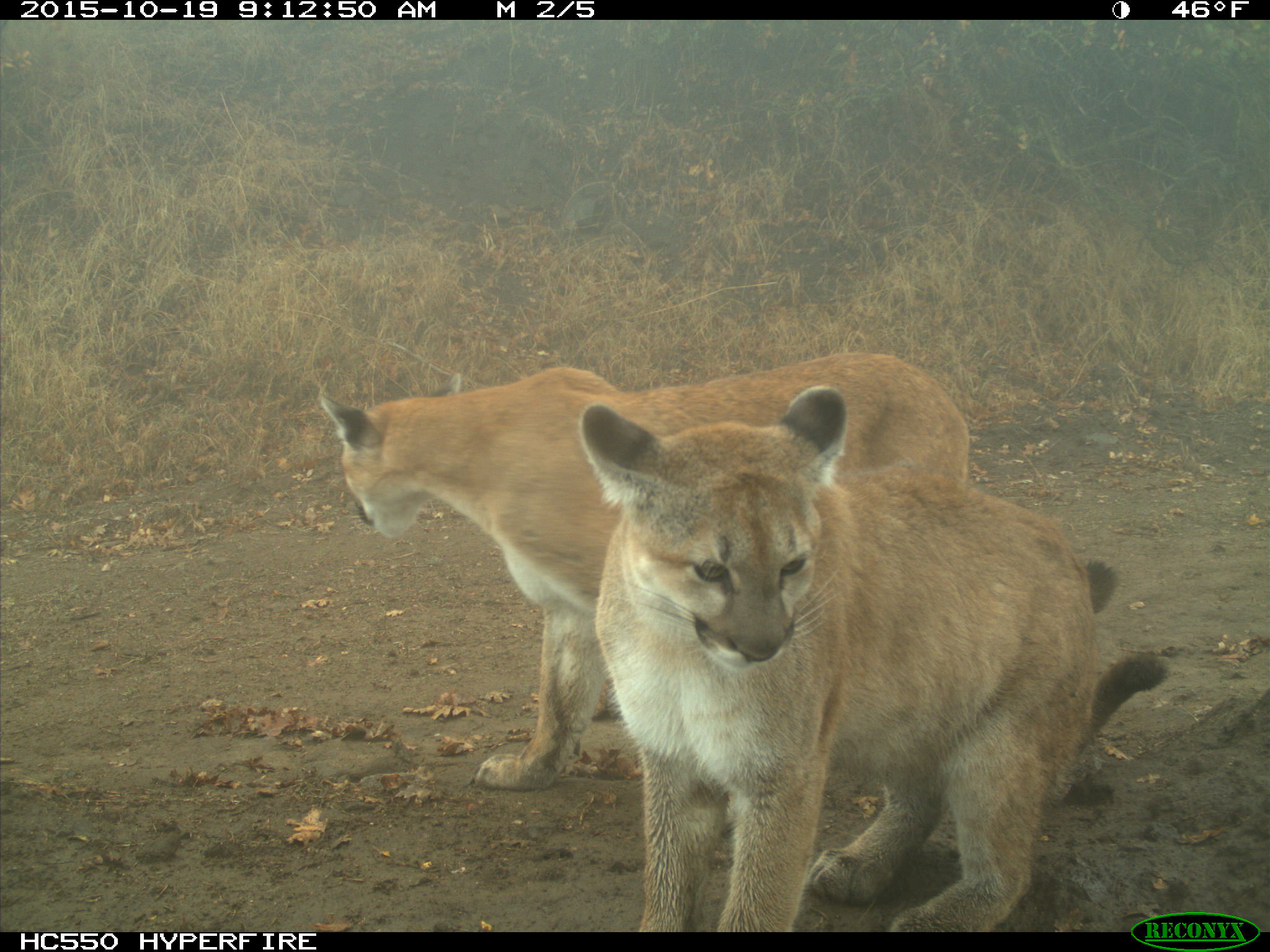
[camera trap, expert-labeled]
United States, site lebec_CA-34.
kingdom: Animalia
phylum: Chordata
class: Mammalia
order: Carnivora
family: Felidae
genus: Puma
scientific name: Puma concolor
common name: mountain lion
Puma concolor (mountain lion).